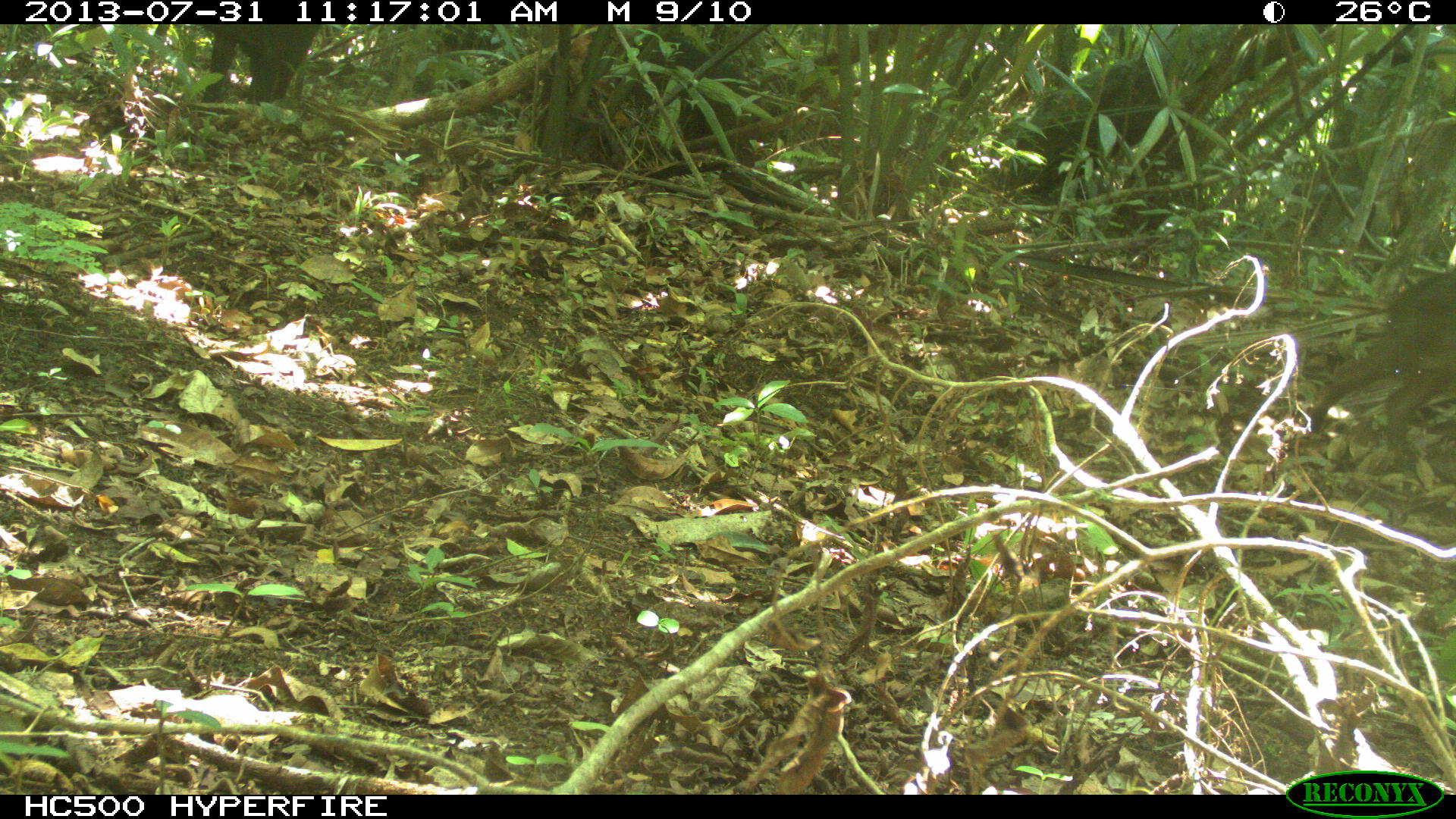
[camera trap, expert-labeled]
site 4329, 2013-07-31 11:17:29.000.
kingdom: Animalia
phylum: Chordata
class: Mammalia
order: Artiodactyla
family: Tayassuidae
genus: Tayassu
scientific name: Tayassu pecari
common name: white-lipped peccary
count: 5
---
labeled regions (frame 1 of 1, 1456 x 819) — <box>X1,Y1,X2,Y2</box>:
tayassu pecari: <box>1306,267,1454,464</box>; <box>1008,61,1199,198</box>; <box>612,33,764,205</box>; <box>197,24,320,106</box>